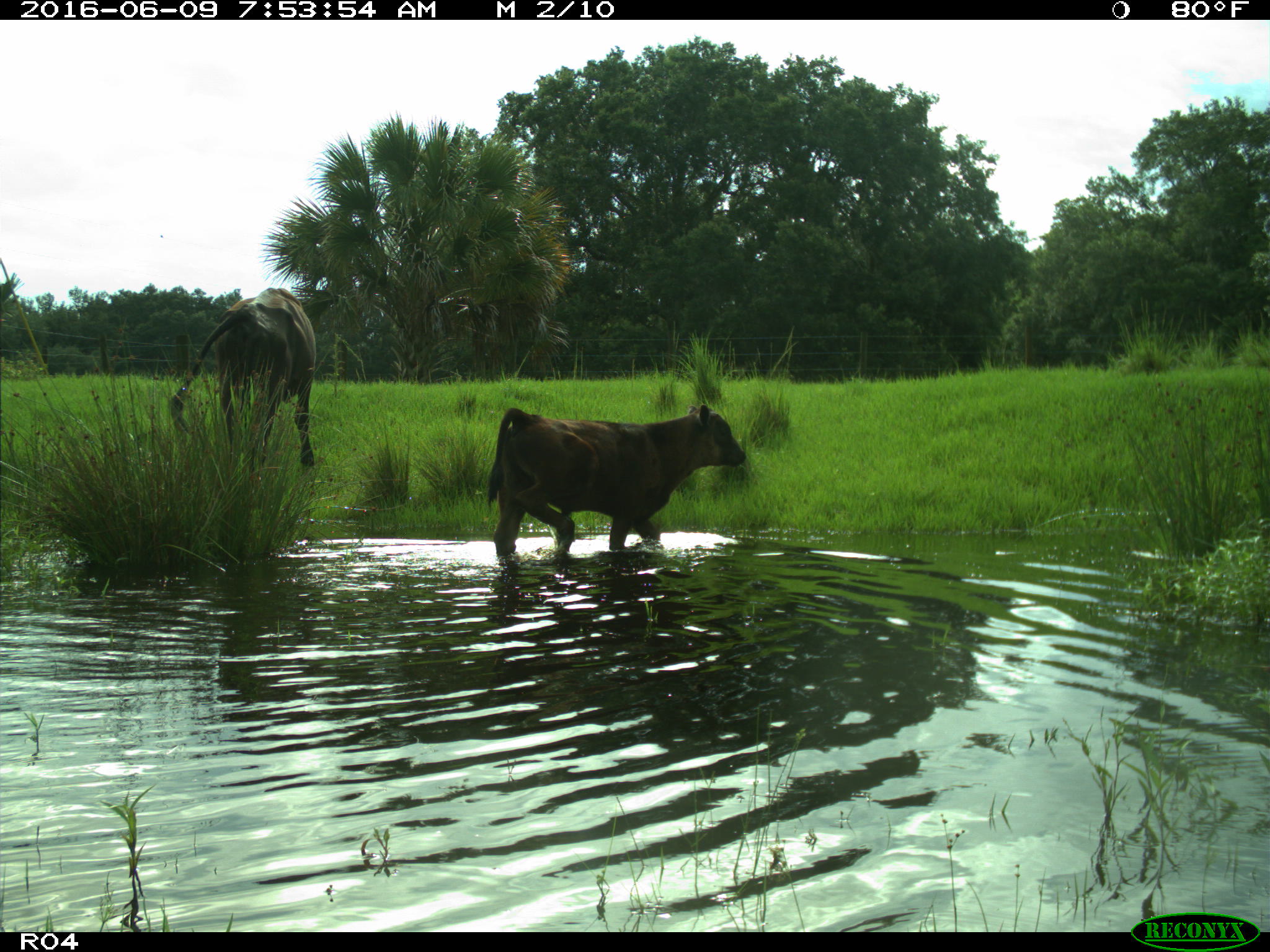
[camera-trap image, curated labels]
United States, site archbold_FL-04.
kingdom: Animalia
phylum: Chordata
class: Mammalia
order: Artiodactyla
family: Bovidae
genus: Bos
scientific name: Bos taurus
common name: domestic cow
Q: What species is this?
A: Bos taurus (domestic cow).